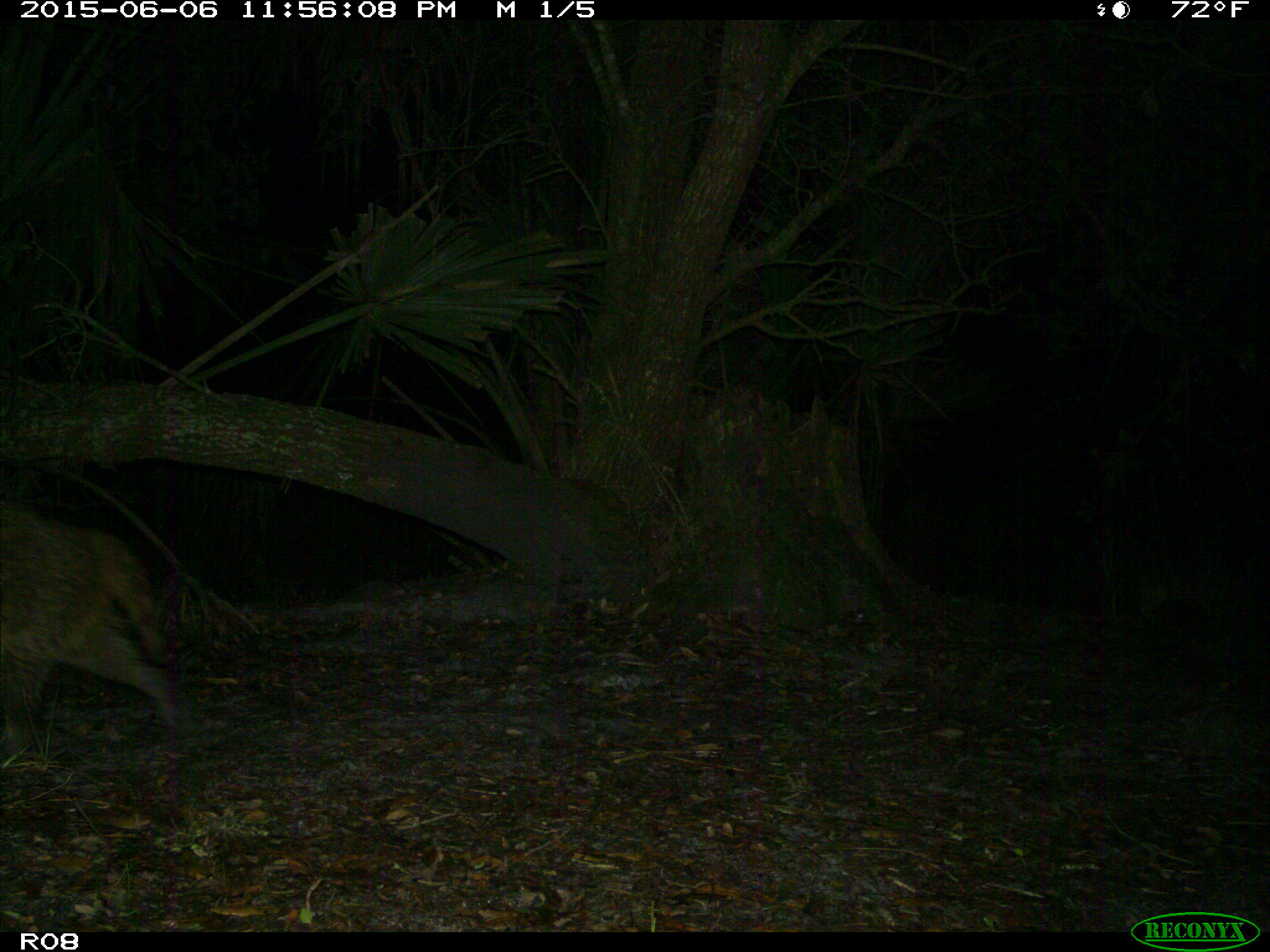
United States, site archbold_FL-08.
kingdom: Animalia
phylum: Chordata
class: Mammalia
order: Carnivora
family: Procyonidae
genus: Procyon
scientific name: Procyon lotor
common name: common raccoon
Procyon lotor (common raccoon).